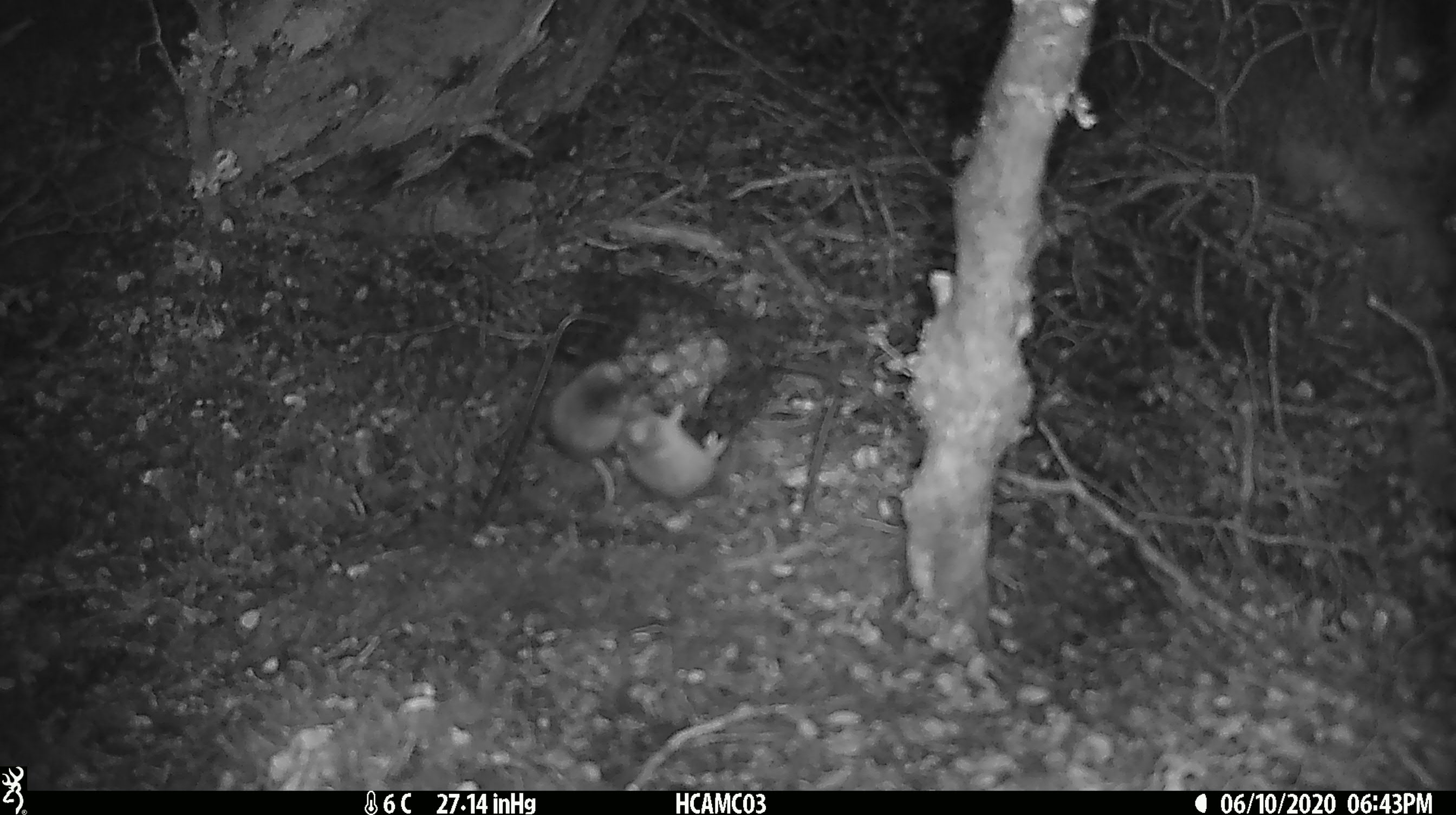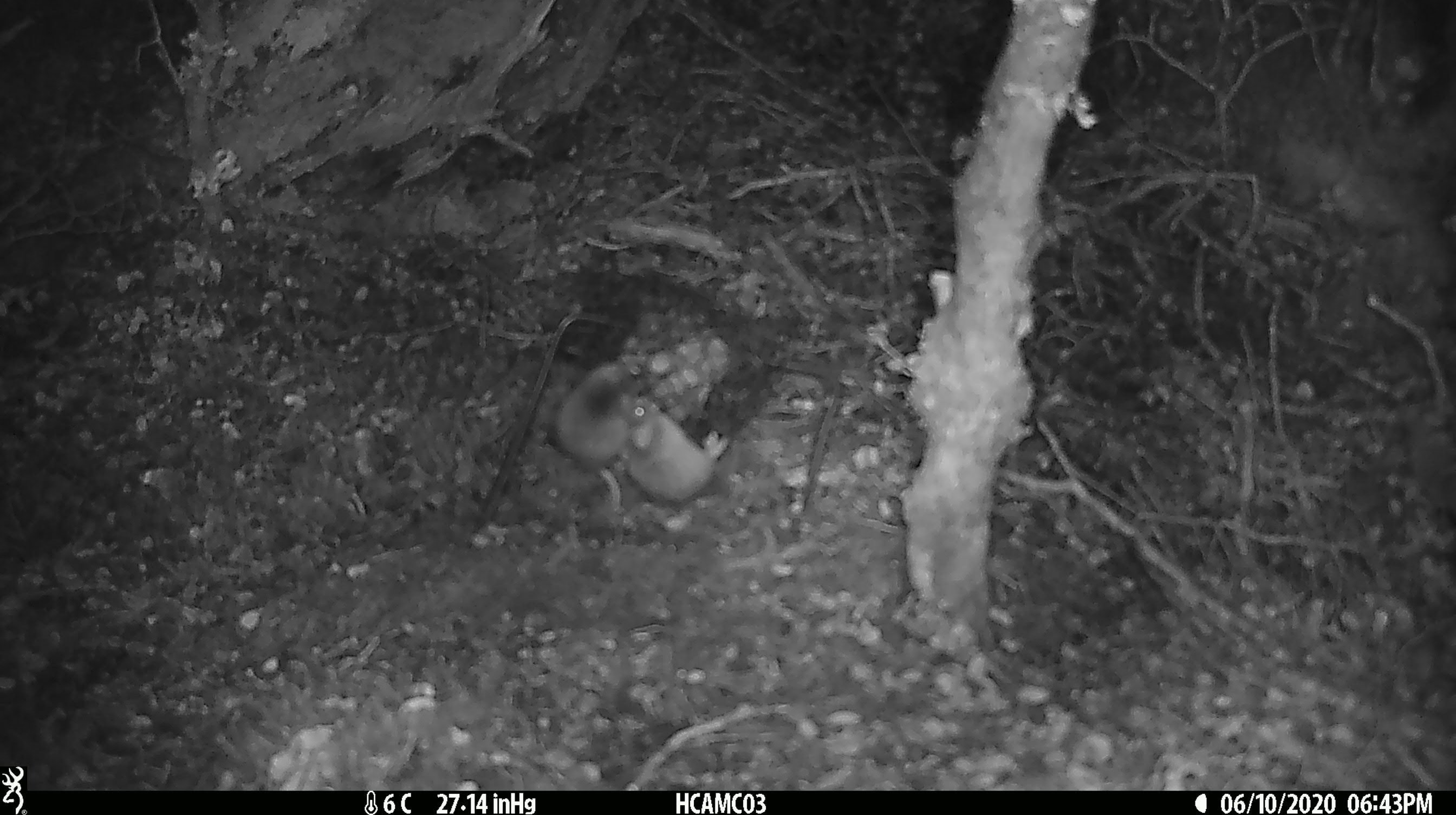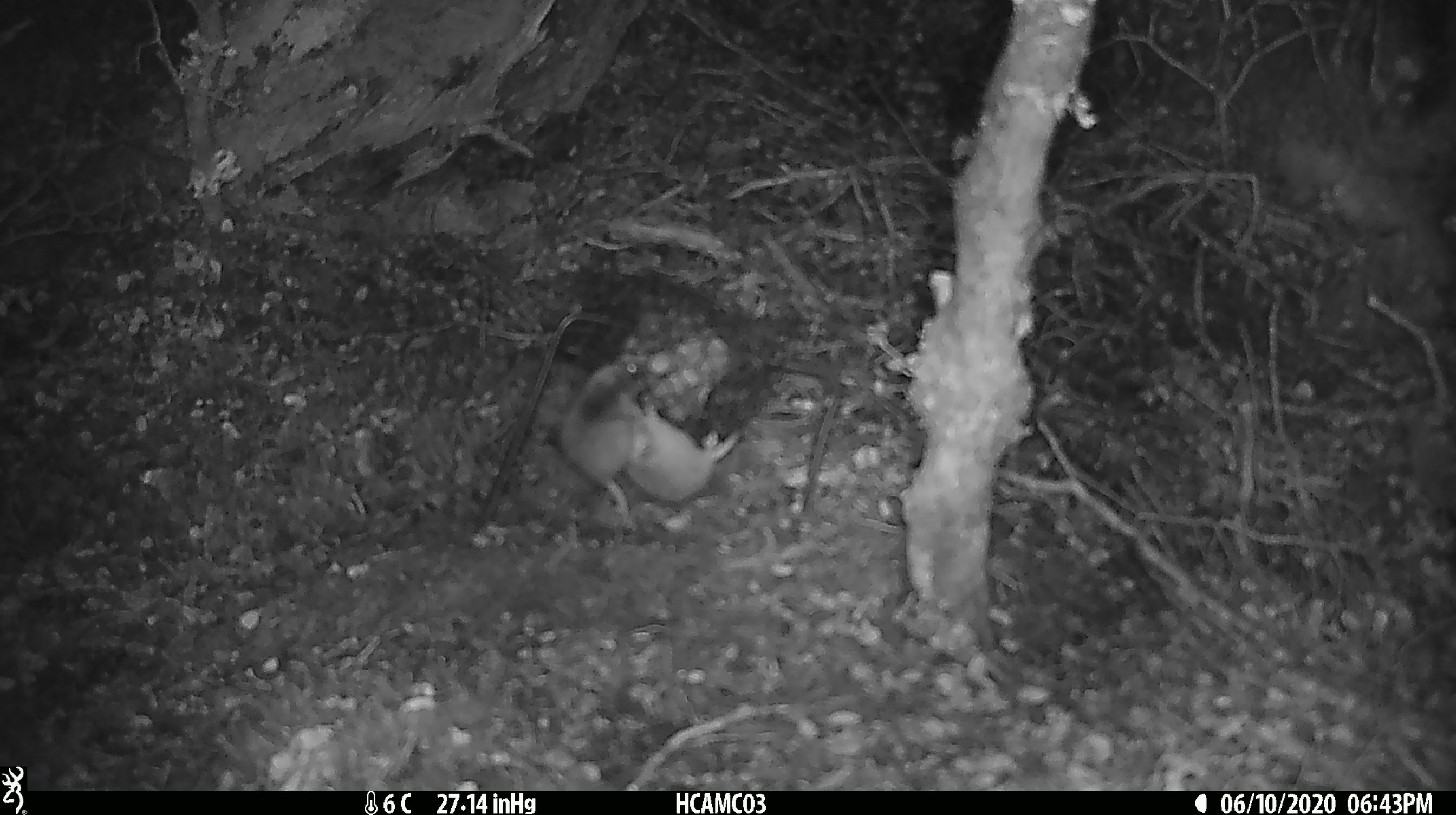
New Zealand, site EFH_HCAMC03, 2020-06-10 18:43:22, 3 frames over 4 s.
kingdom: Animalia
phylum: Chordata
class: Mammalia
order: Rodentia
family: Muridae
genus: Mus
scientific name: Mus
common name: mouse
Mouse (Mus).